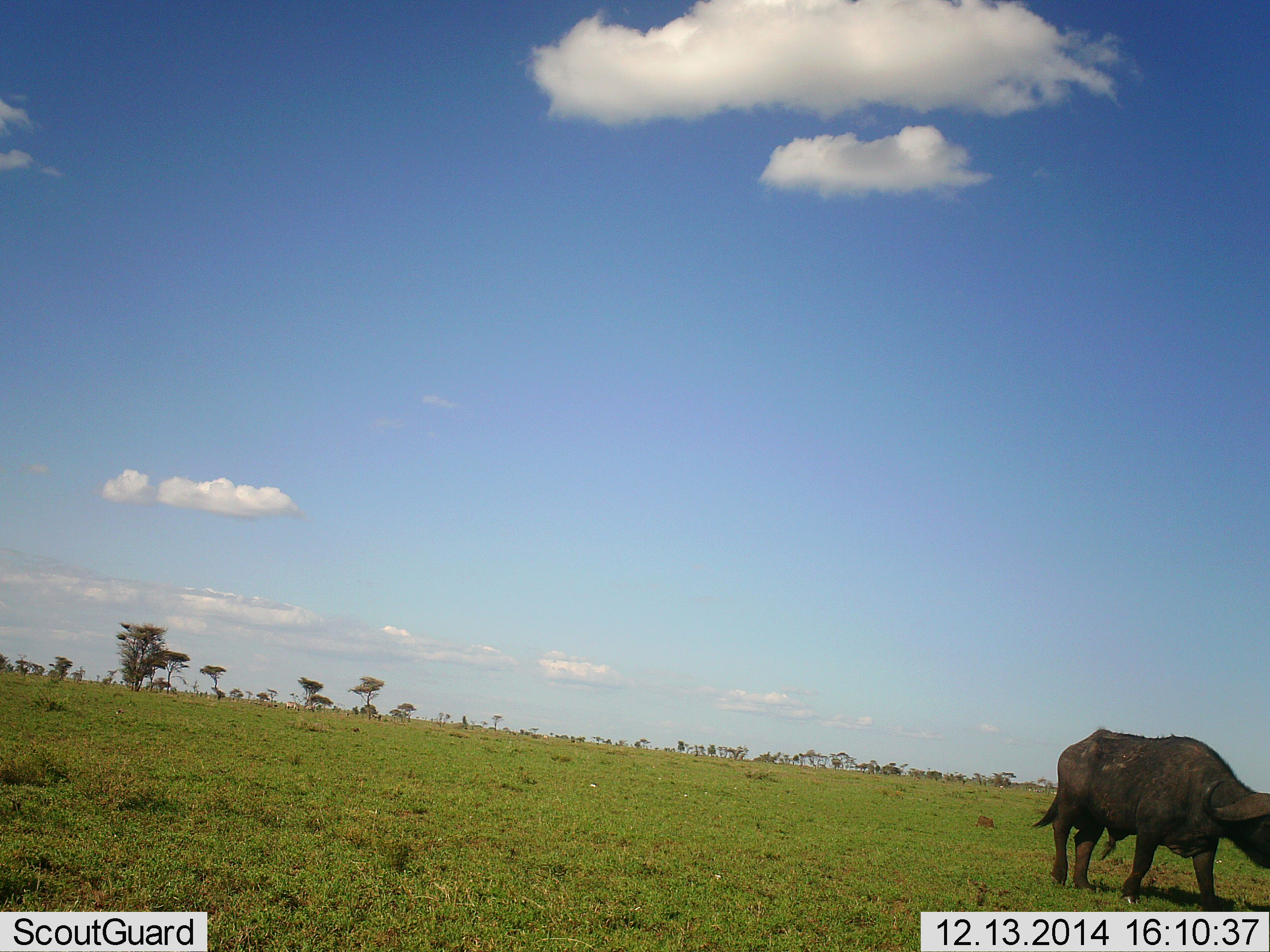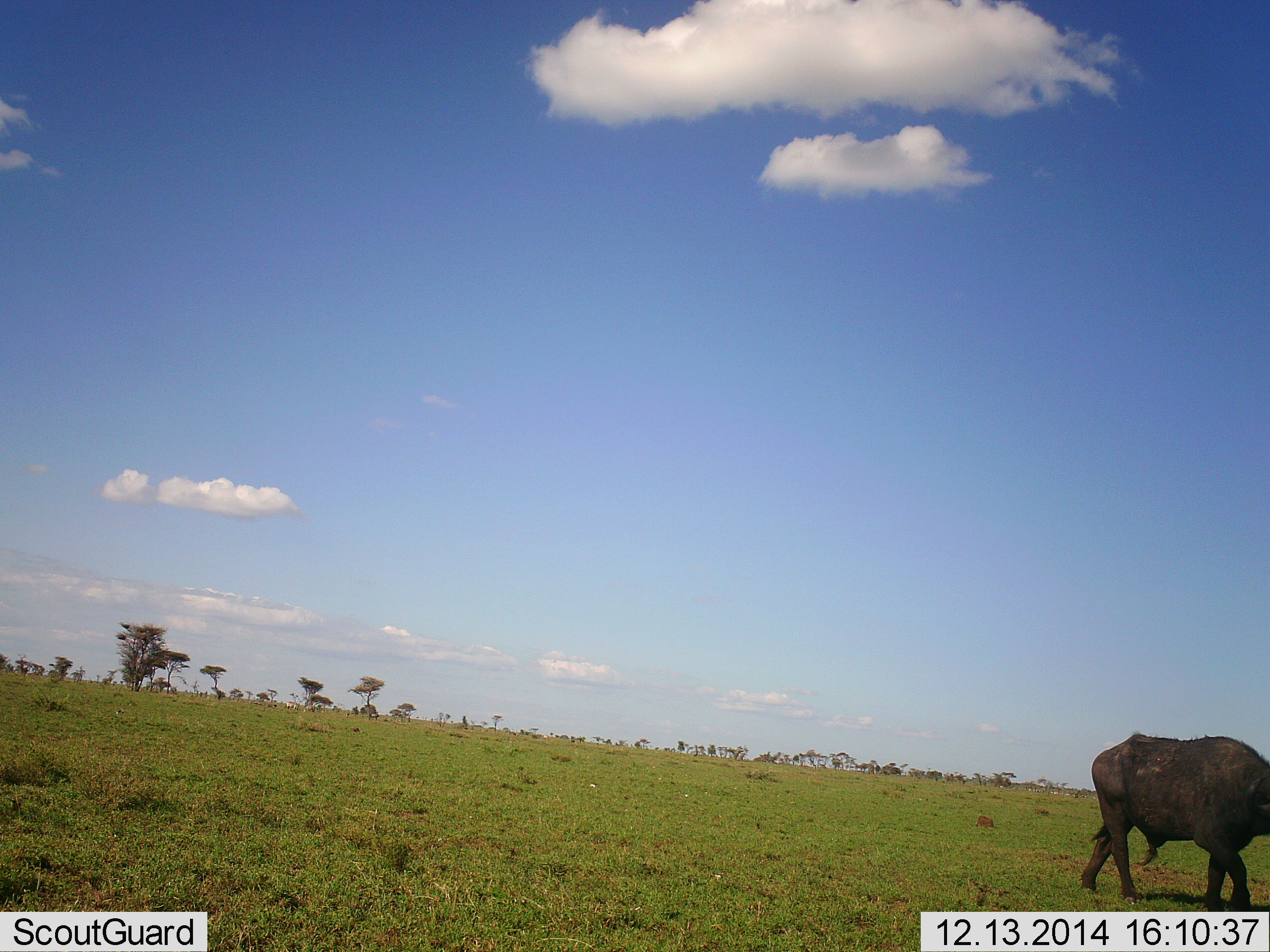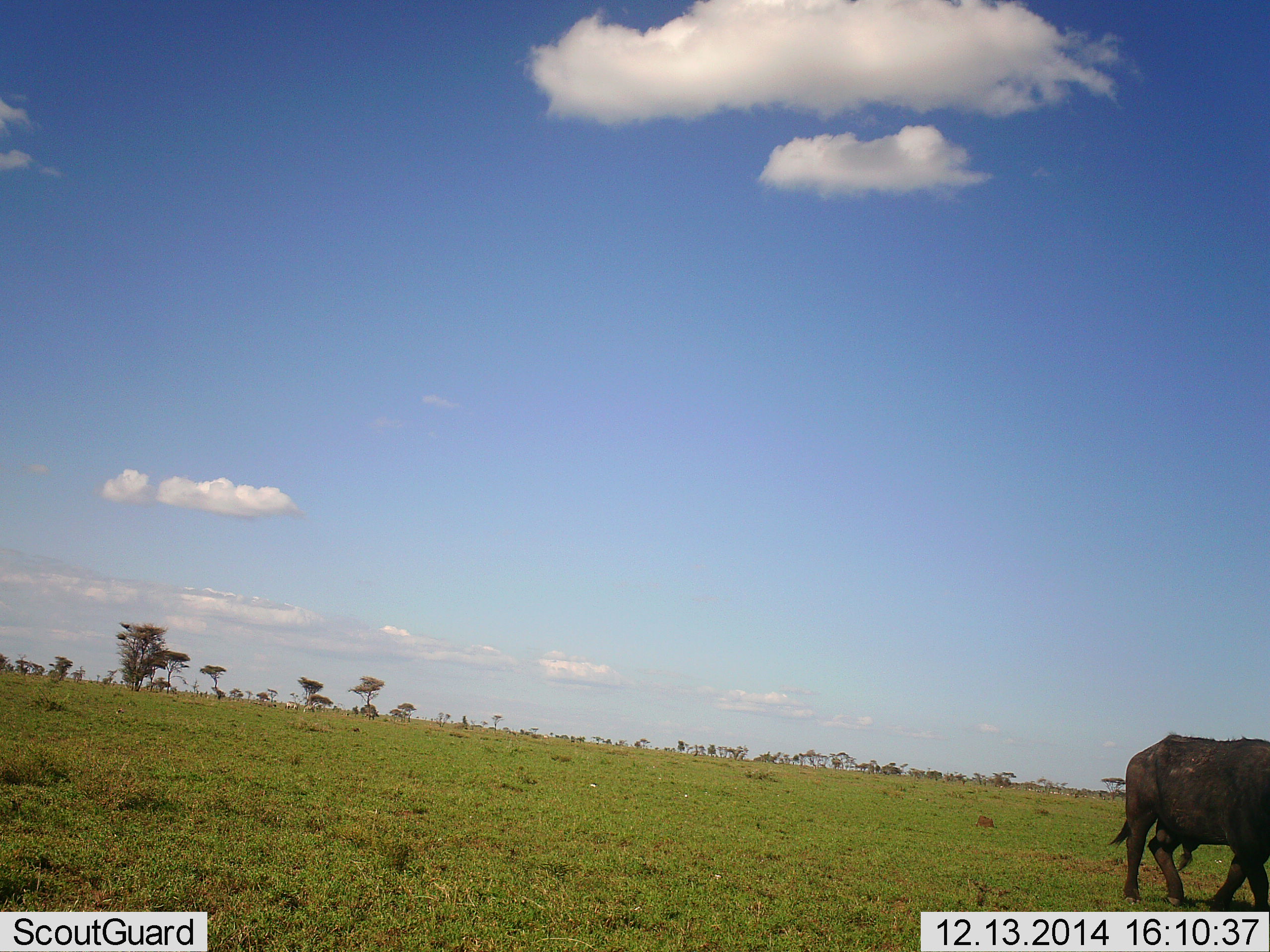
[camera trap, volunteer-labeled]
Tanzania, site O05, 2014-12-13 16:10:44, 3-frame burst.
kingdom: Animalia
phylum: Chordata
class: Mammalia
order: Artiodactyla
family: Bovidae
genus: Syncerus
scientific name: Syncerus caffer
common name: cape buffalo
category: buffalo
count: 1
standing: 0%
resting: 0%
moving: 100%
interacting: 0%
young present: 0%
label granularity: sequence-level